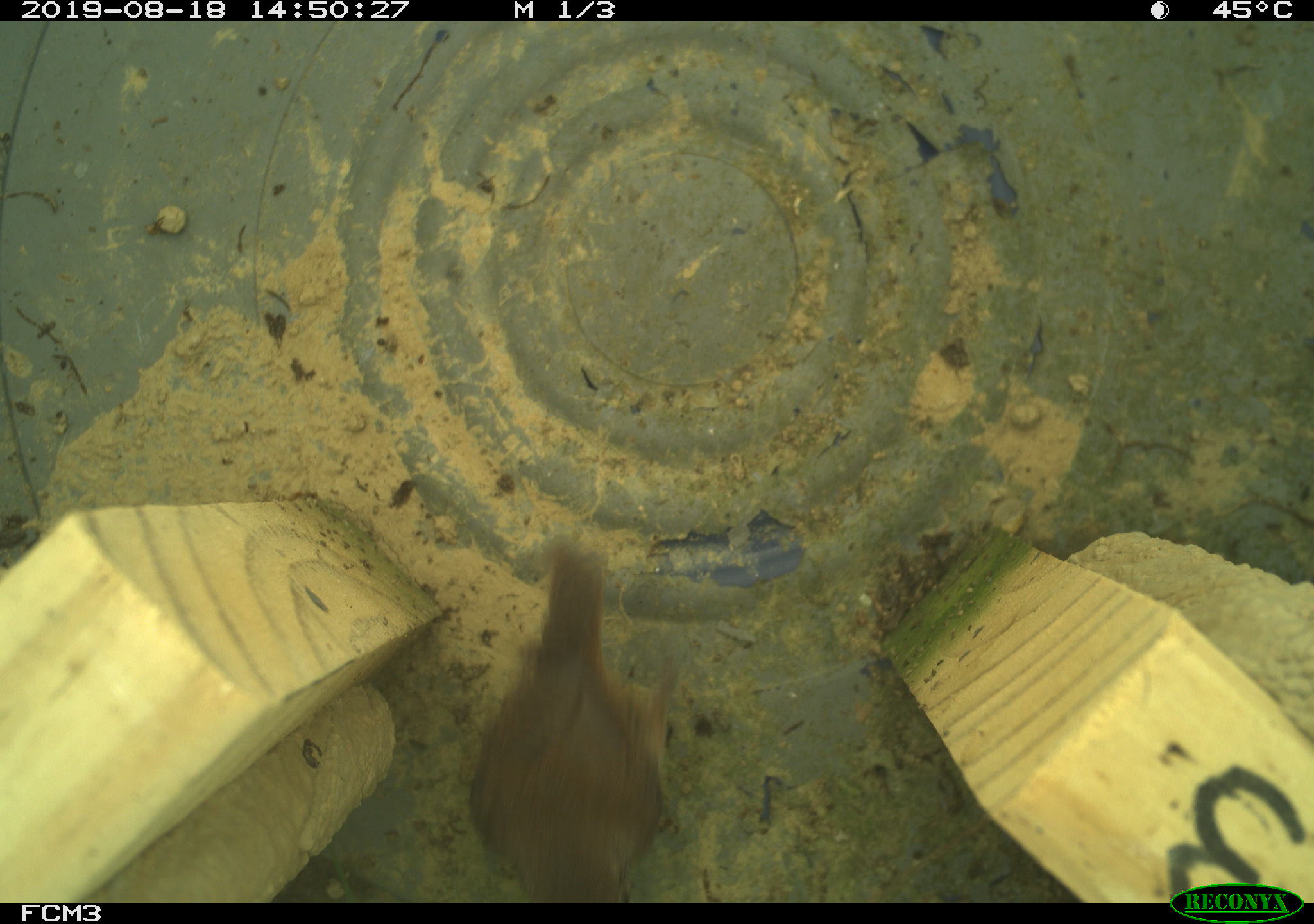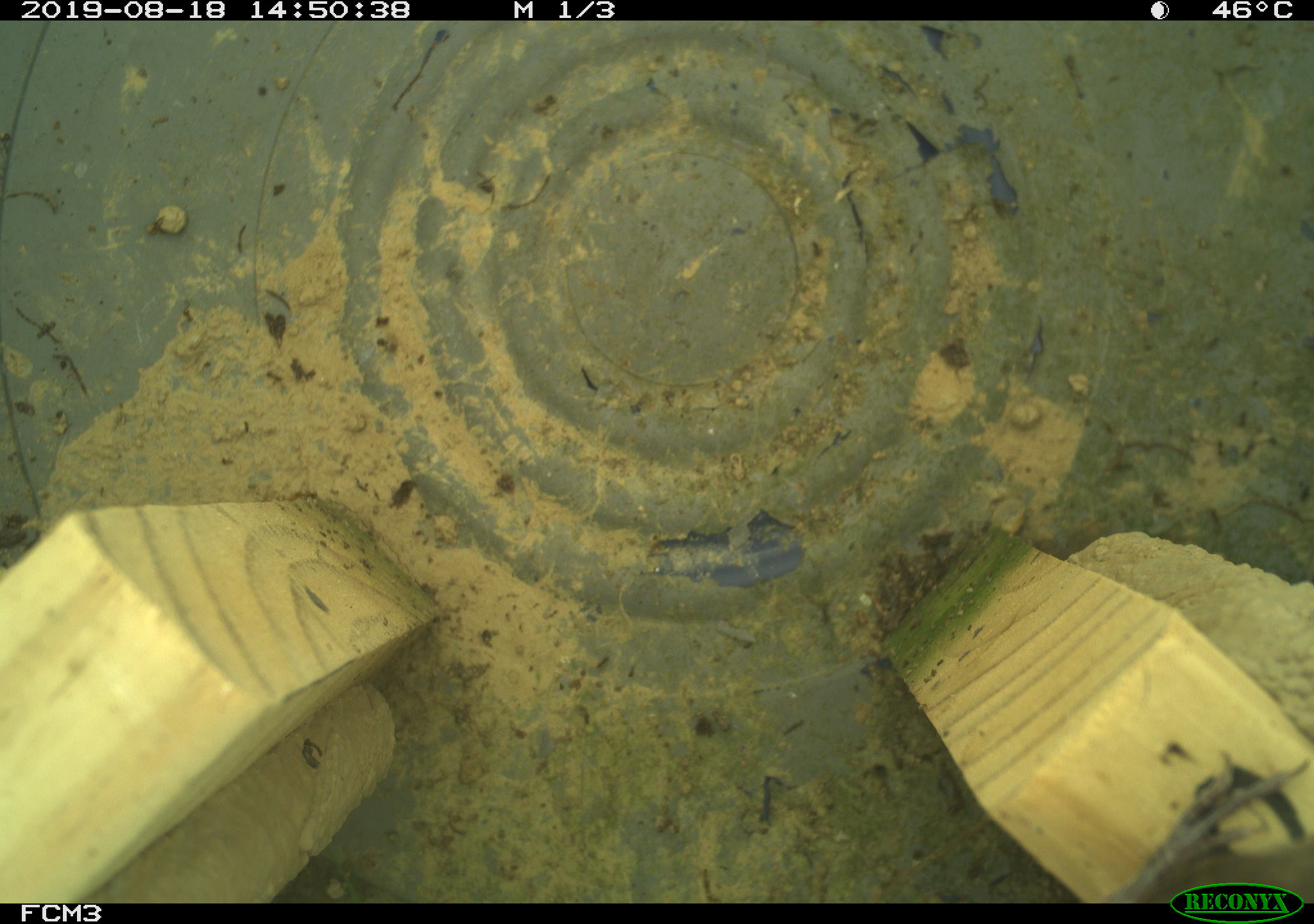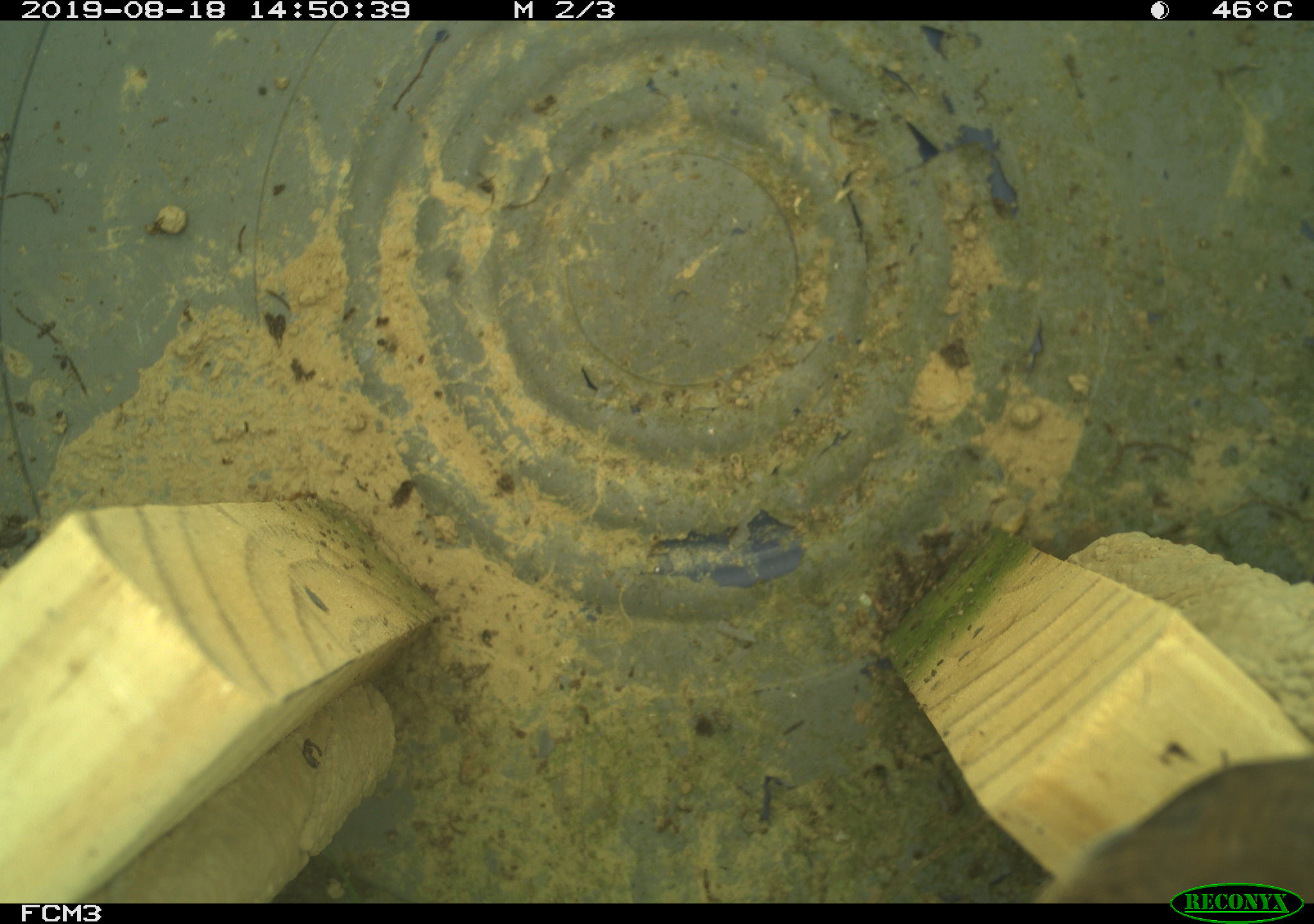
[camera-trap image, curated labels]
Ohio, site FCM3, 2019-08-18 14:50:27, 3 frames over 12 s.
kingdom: Animalia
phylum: Chordata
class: Aves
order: Passeriformes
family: Troglodytidae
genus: Troglodytes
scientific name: Troglodytes aedon aedon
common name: northern house wren